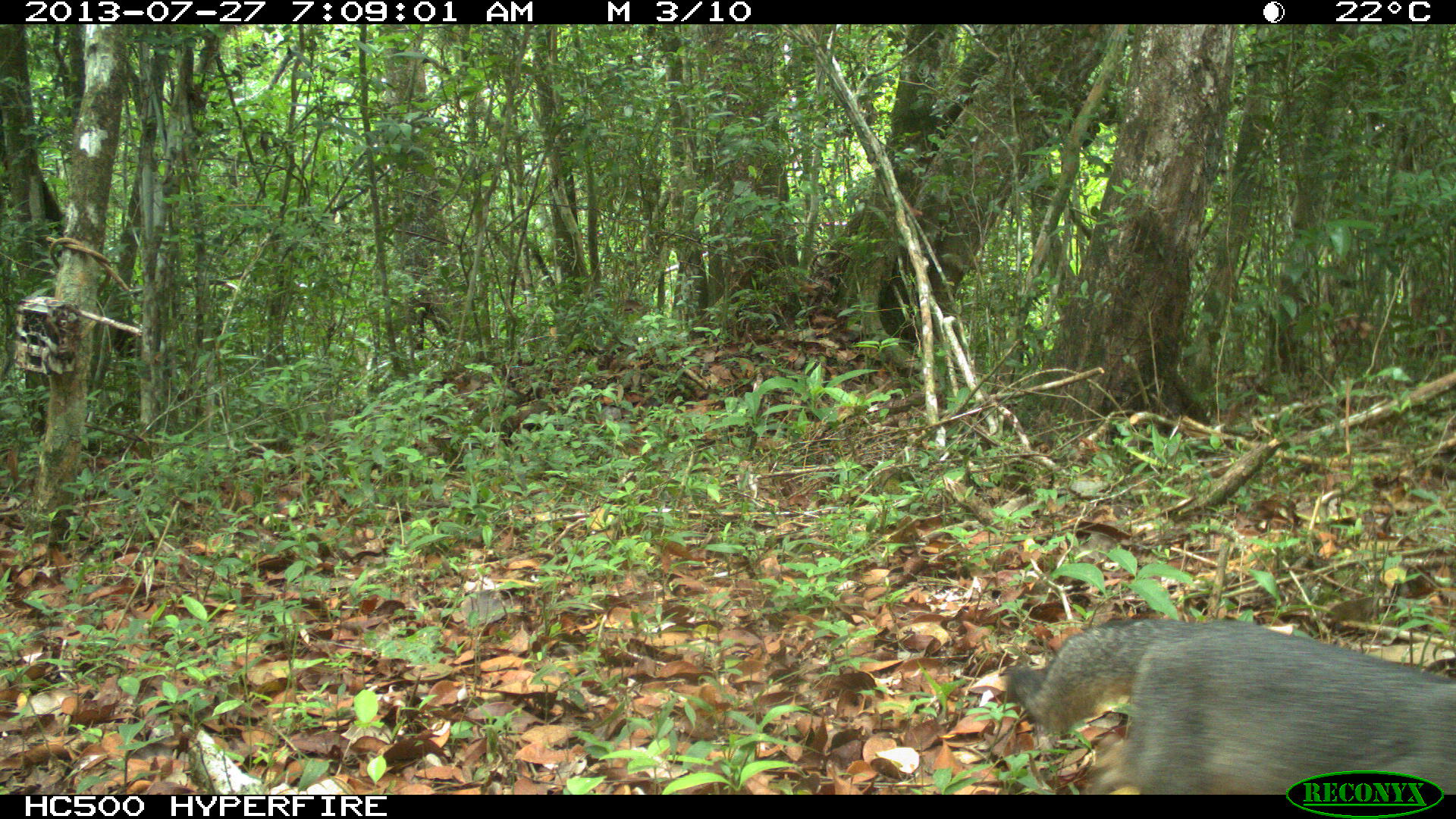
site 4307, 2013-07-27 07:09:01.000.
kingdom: Animalia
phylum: Chordata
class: Mammalia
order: Carnivora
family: Canidae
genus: Urocyon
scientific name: Urocyon cinereoargenteus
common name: gray fox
Urocyon cinereoargenteus (gray fox), count 1.